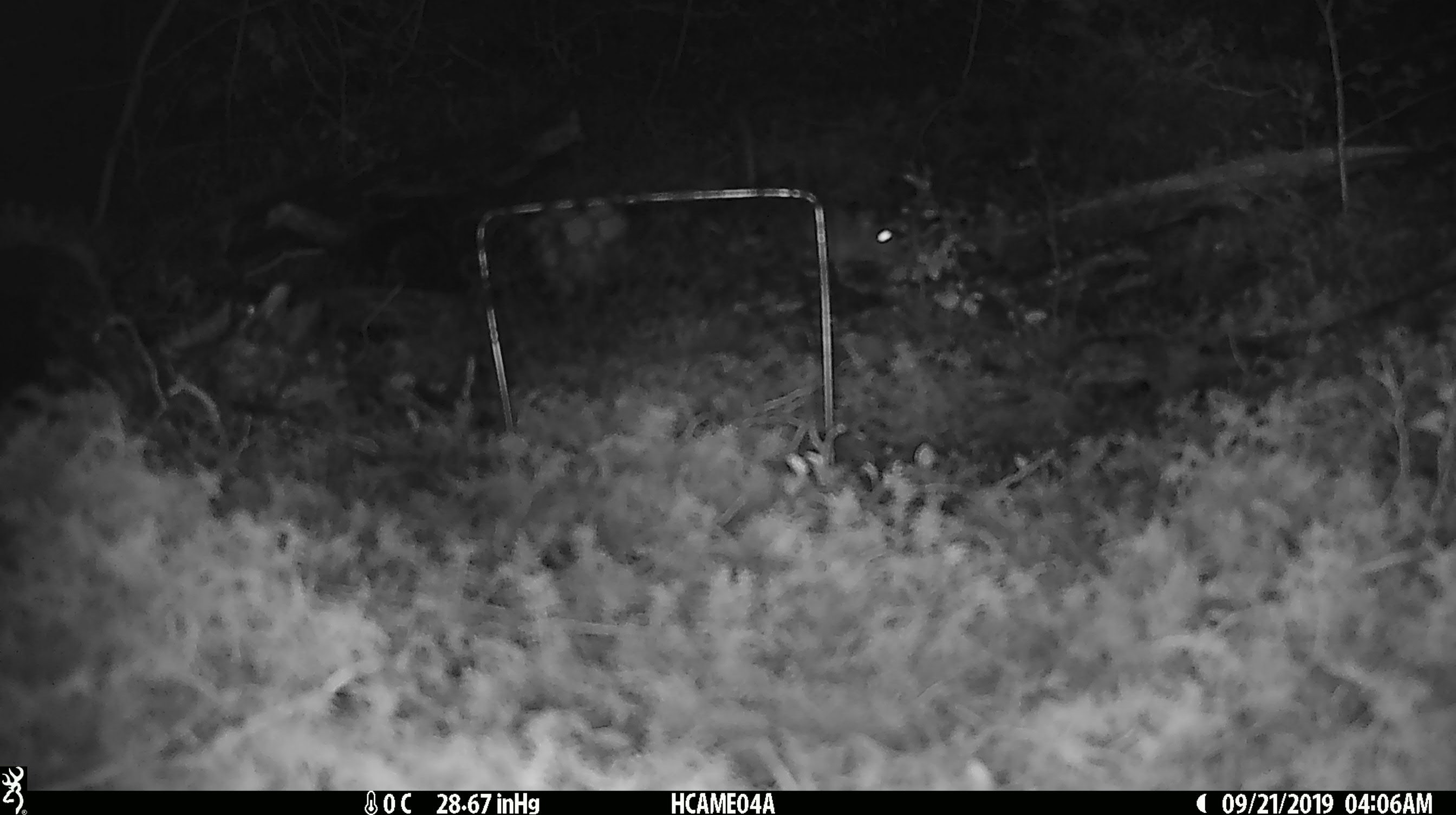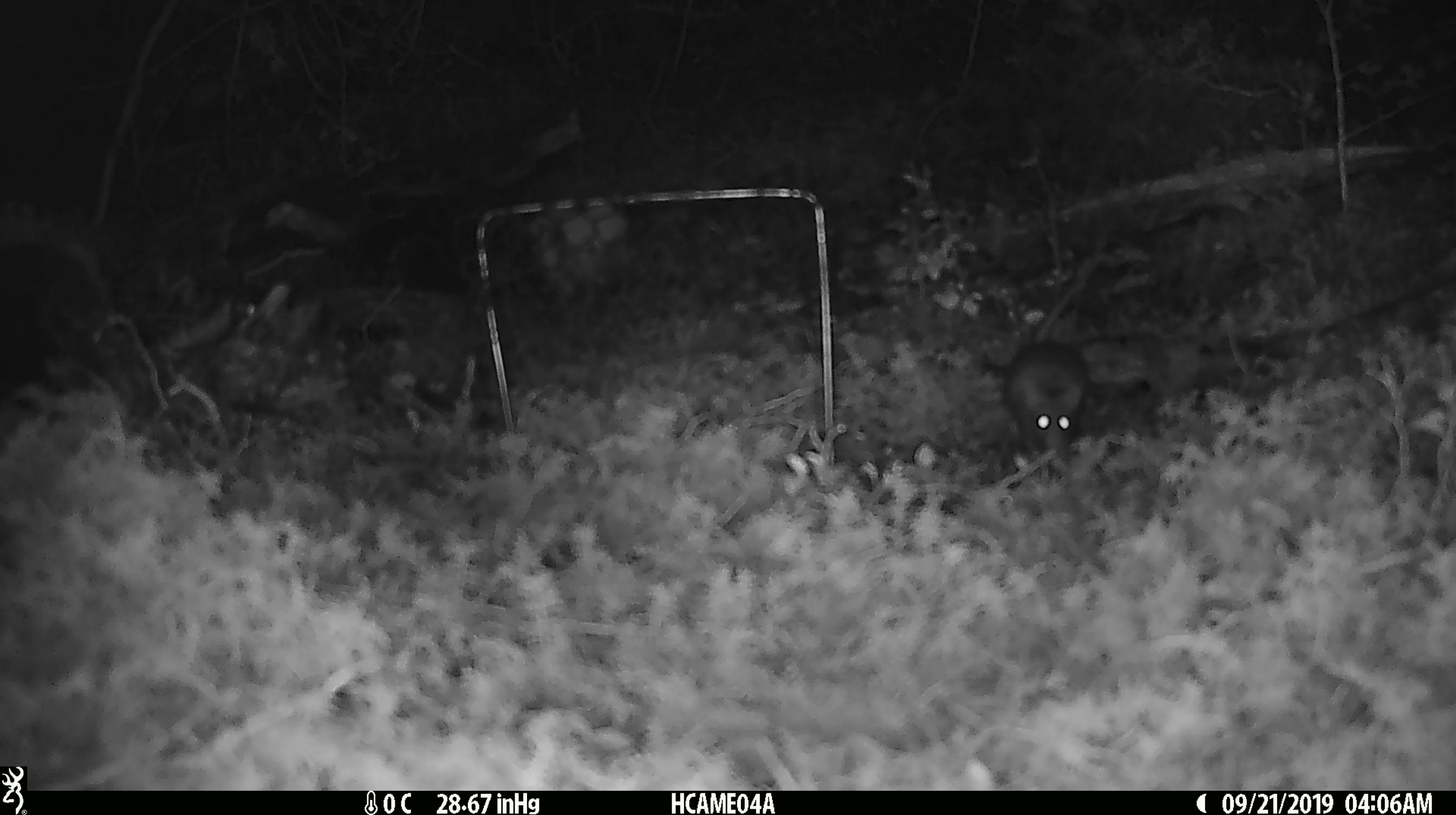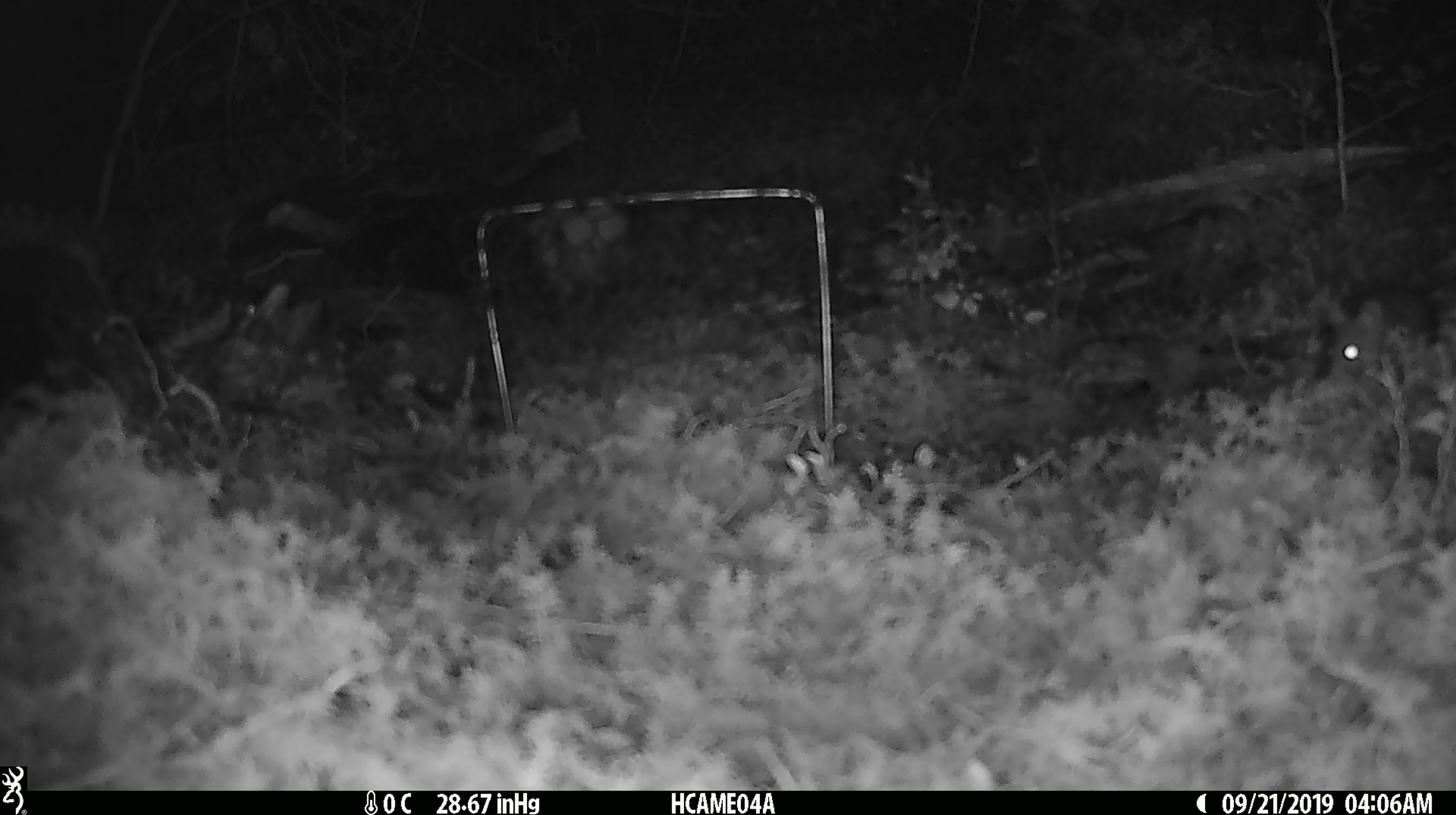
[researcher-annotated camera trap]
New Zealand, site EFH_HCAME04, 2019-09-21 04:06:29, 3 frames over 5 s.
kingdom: Animalia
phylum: Chordata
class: Mammalia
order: Rodentia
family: Muridae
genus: Mus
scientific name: Mus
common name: mouse